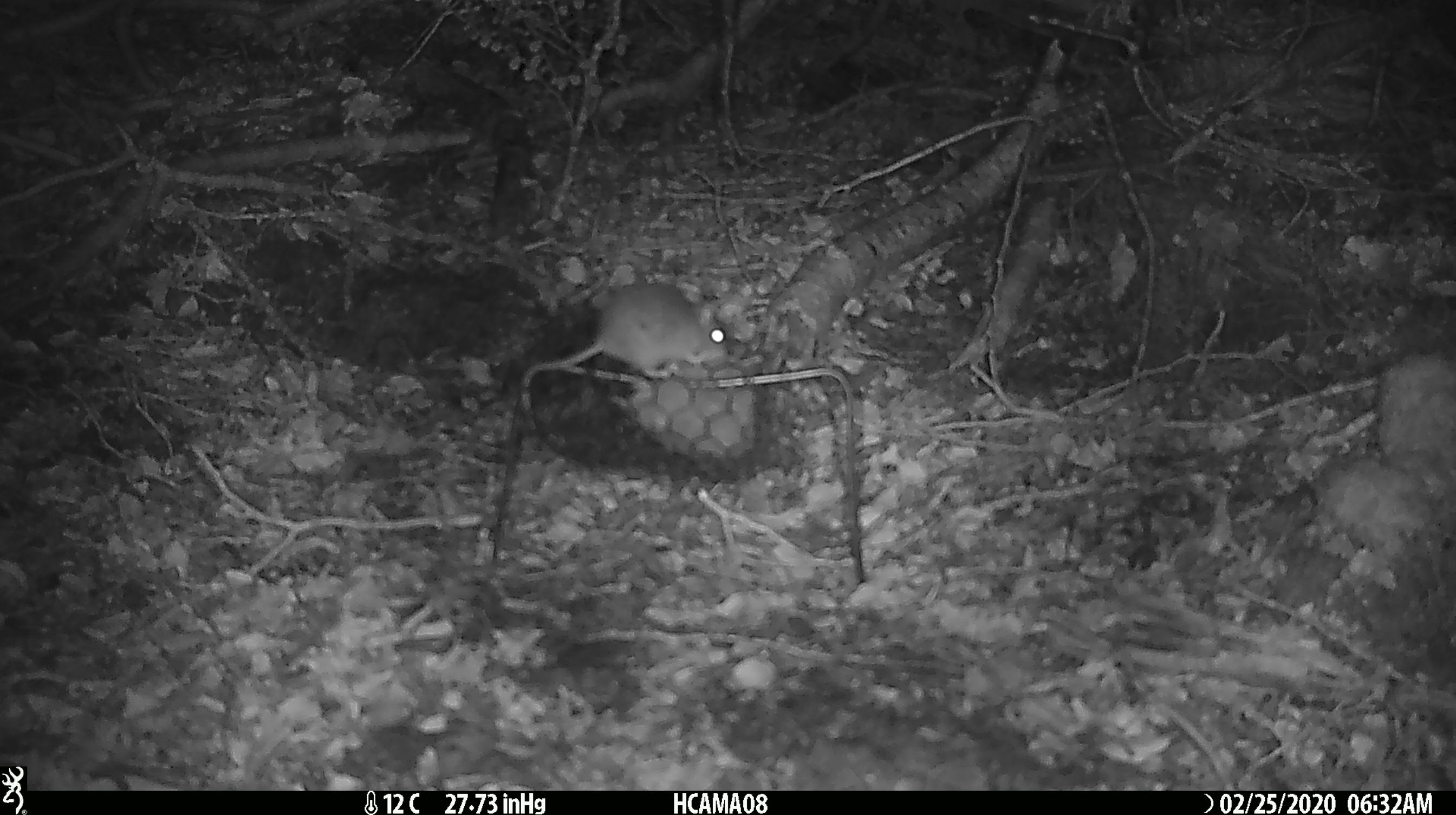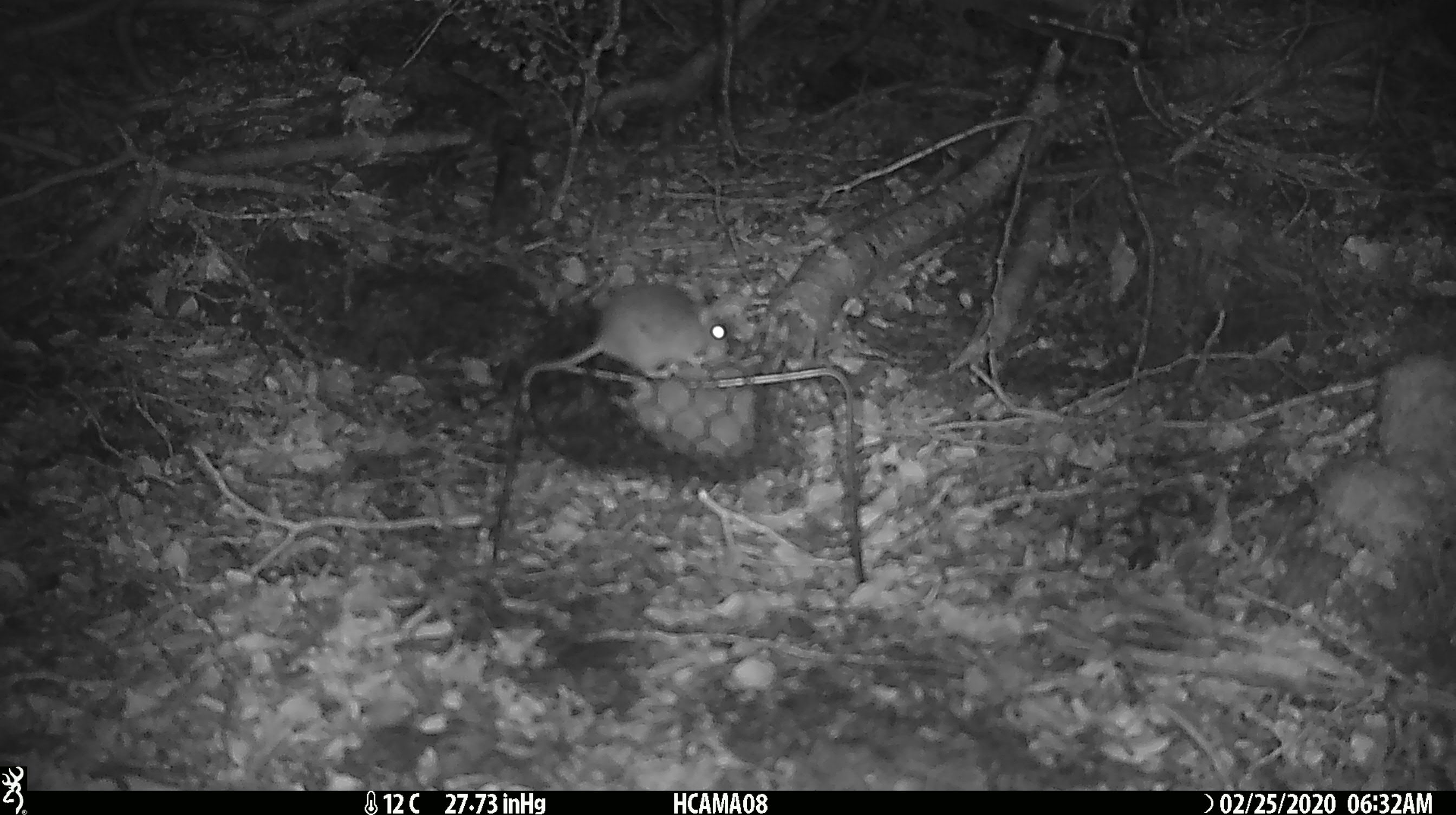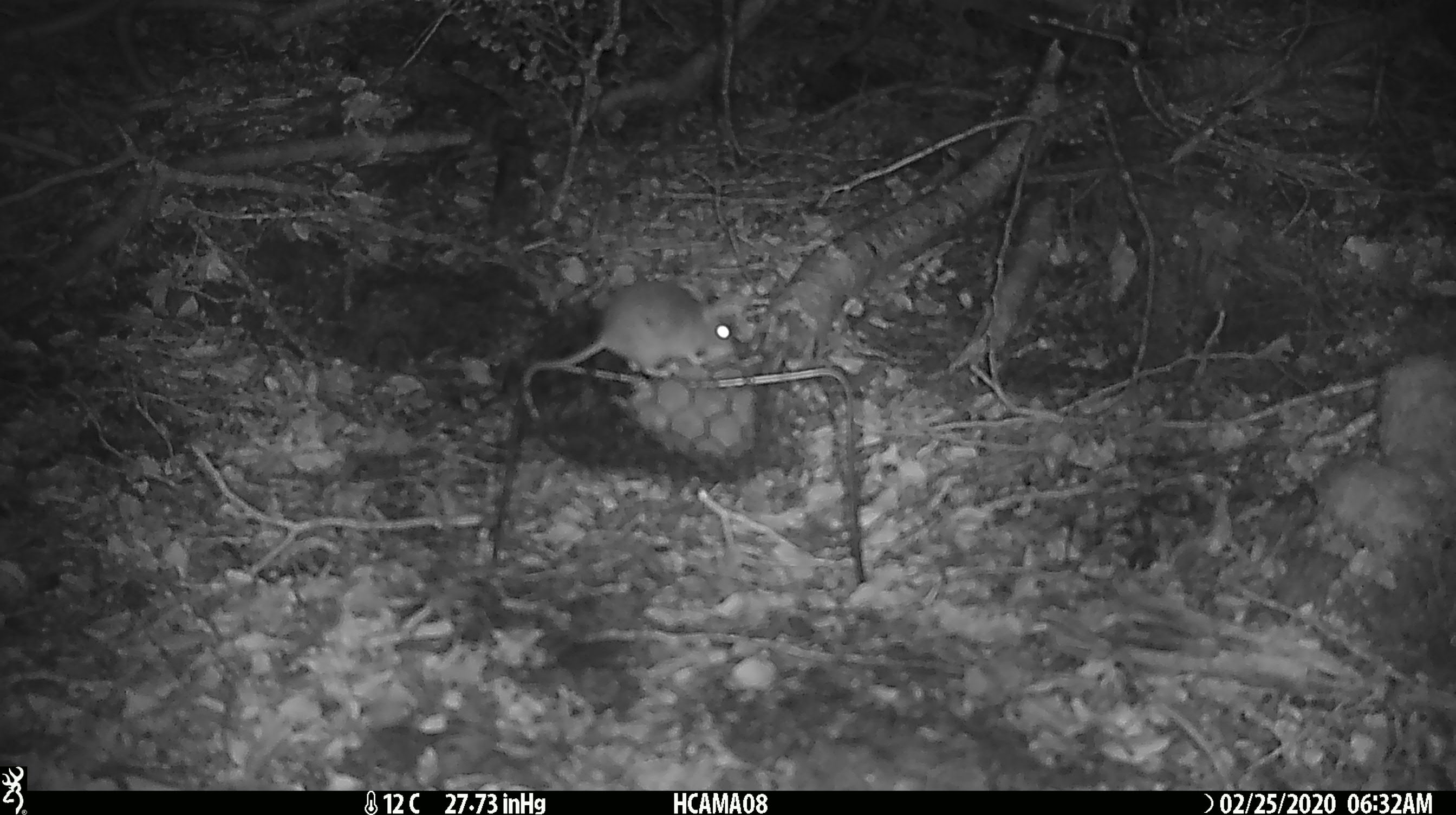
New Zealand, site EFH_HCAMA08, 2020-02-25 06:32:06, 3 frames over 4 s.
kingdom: Animalia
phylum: Chordata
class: Mammalia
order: Rodentia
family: Muridae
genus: Mus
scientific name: Mus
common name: mouse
Mouse (Mus).